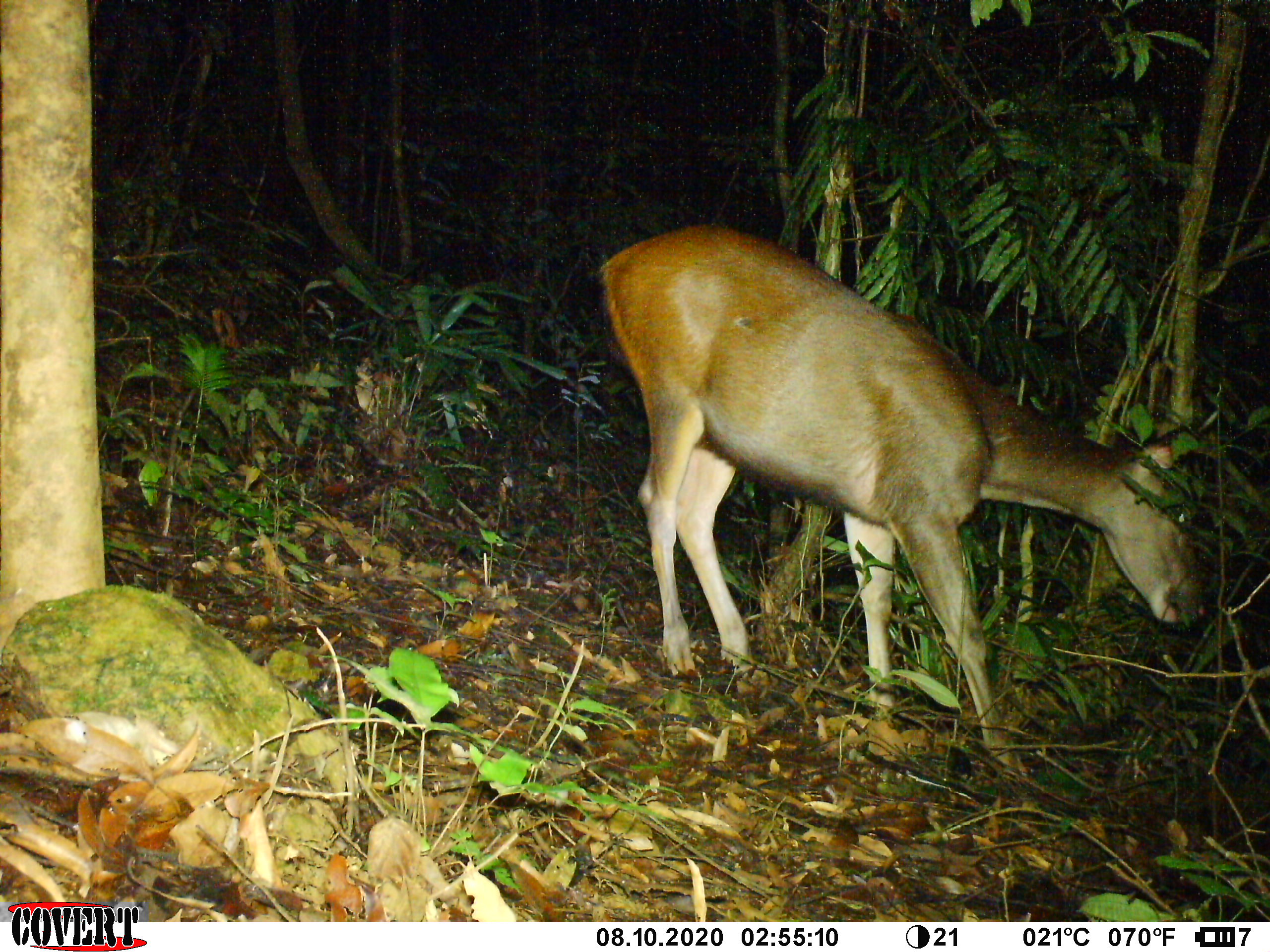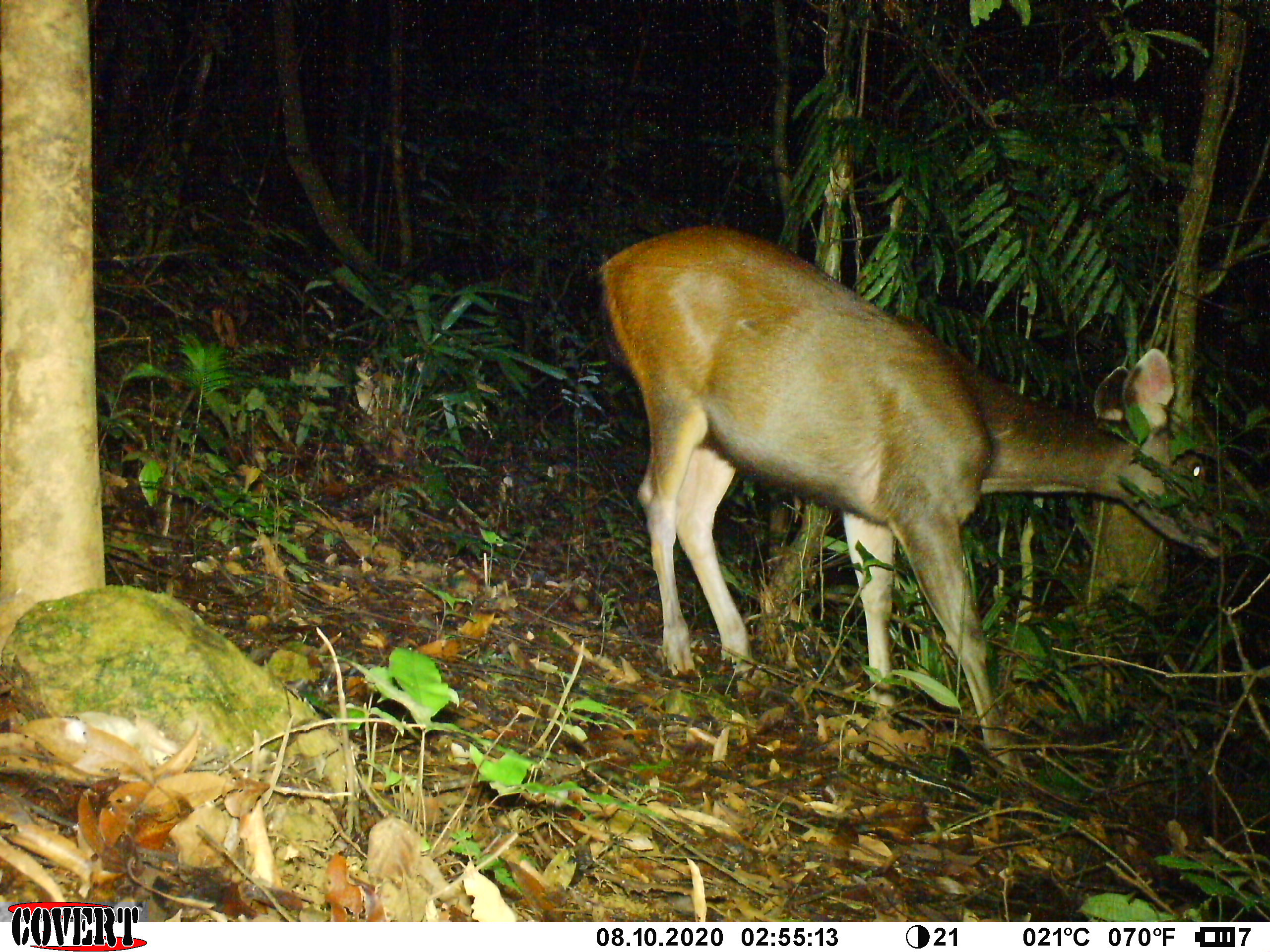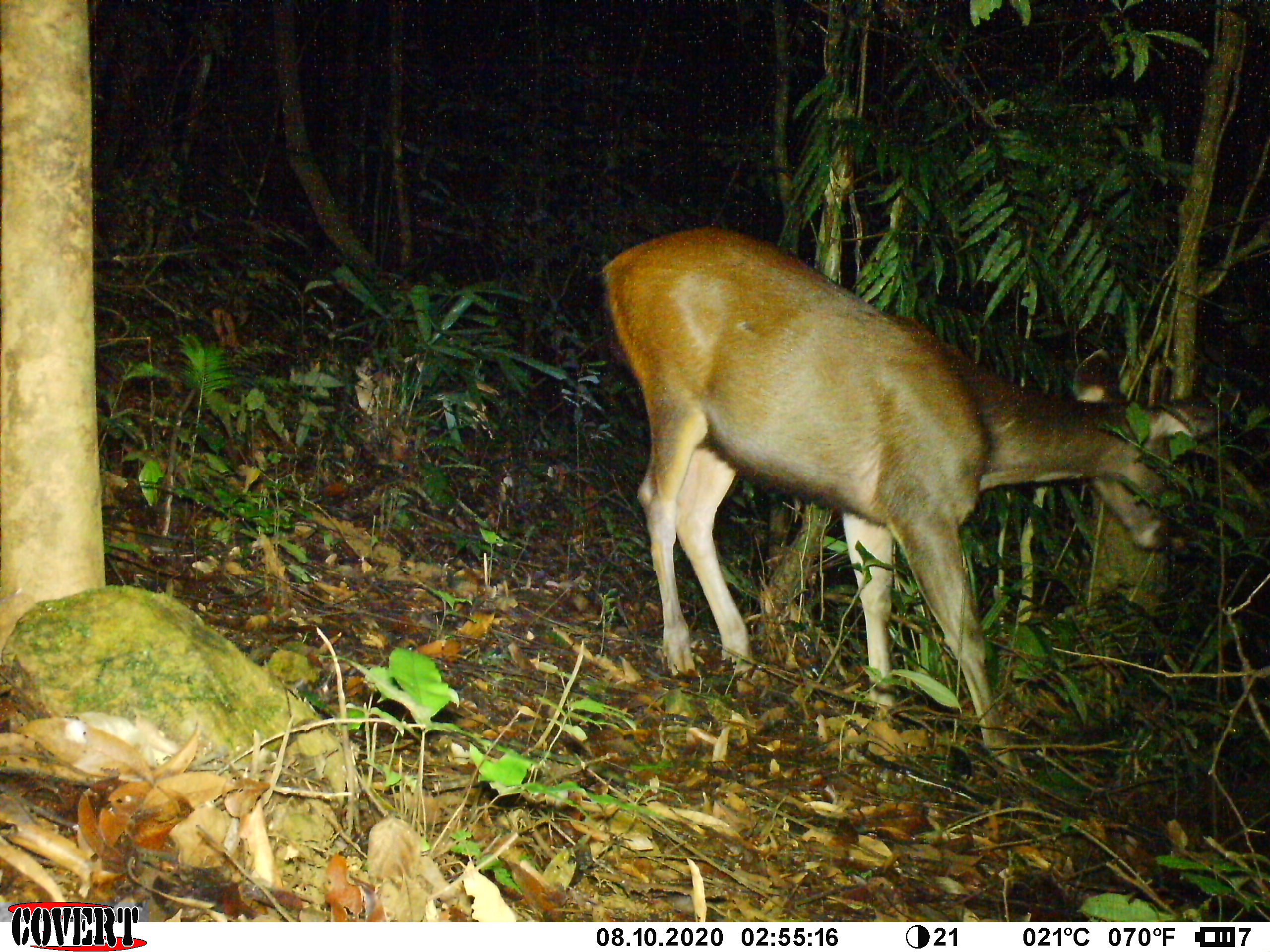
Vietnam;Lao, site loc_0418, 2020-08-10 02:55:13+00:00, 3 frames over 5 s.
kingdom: Animalia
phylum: Chordata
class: Mammalia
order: Artiodactyla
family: Cervidae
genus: Rusa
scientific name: Rusa unicolor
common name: sambar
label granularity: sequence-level